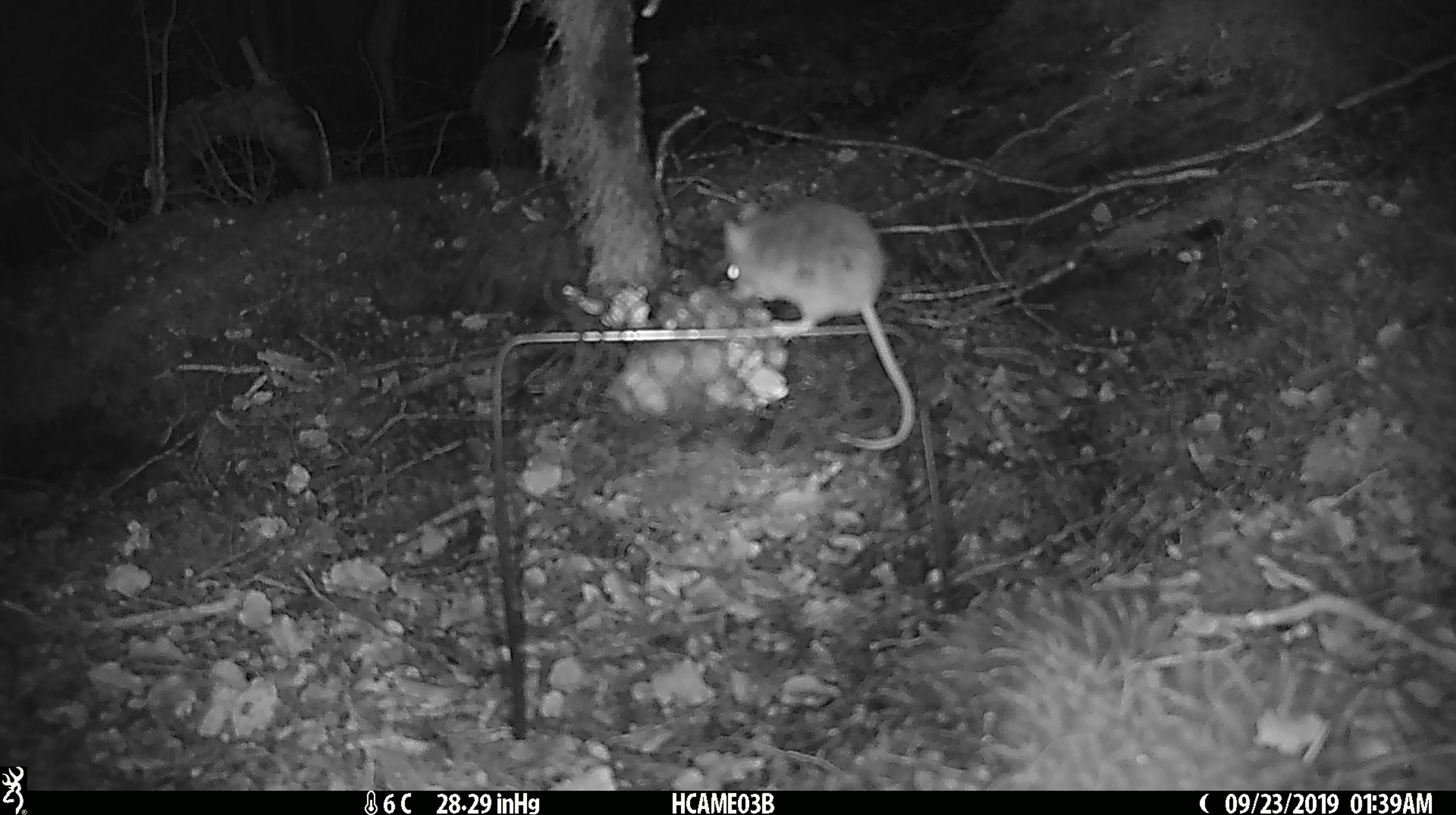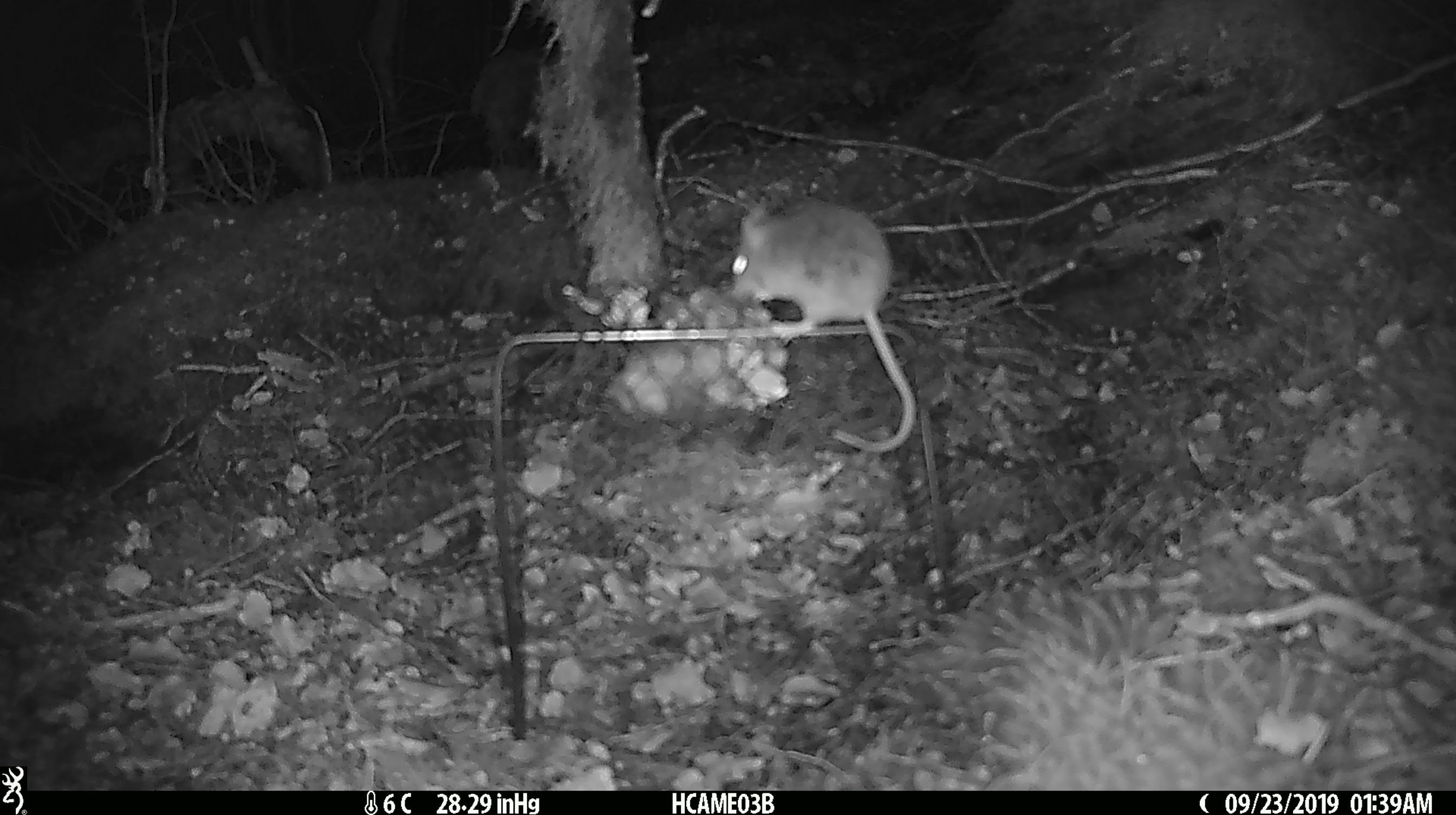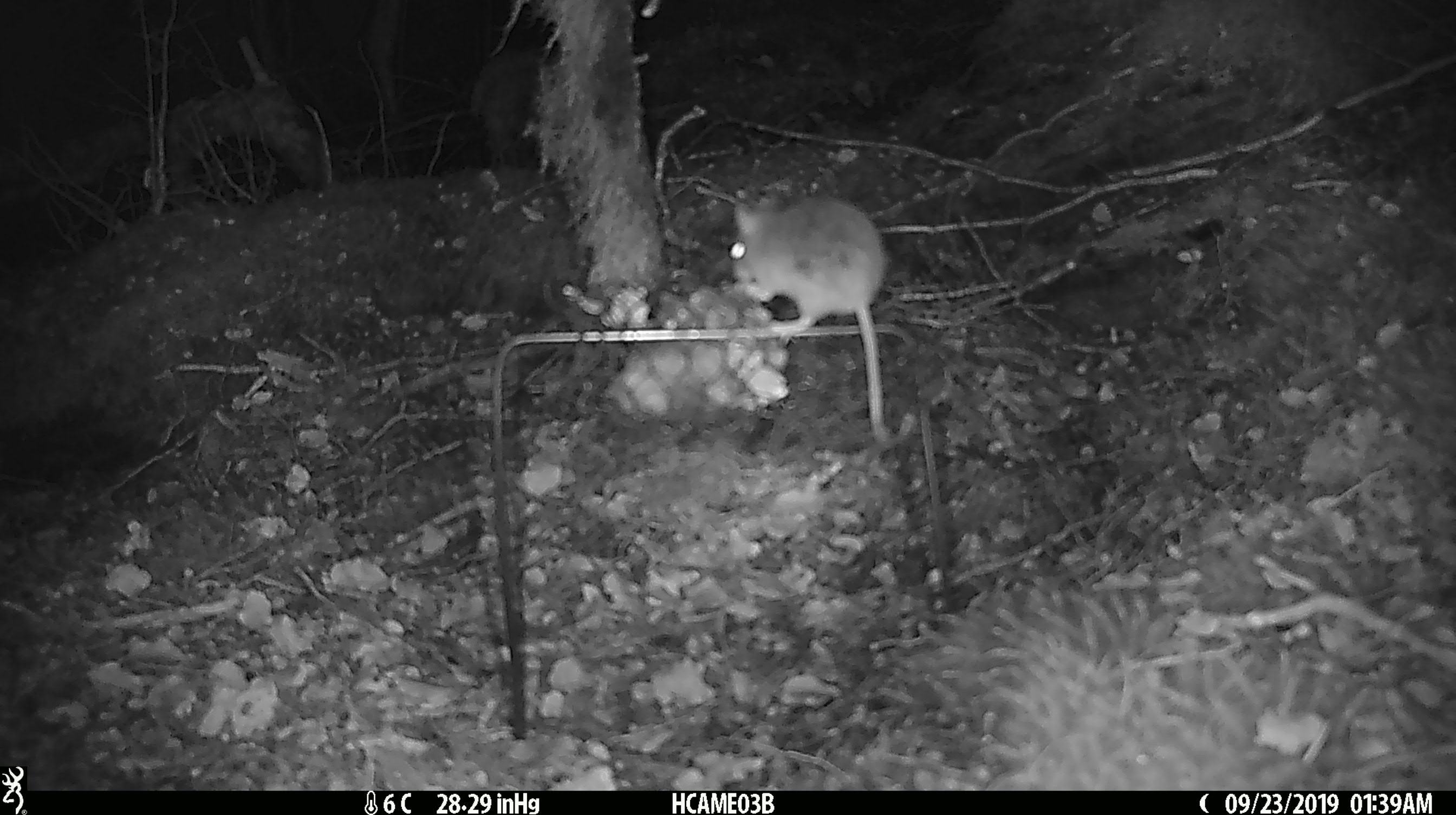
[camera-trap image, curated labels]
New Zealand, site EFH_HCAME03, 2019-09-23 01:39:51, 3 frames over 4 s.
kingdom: Animalia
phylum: Chordata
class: Mammalia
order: Rodentia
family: Muridae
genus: Mus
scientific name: Mus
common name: mouse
Mouse (Mus).